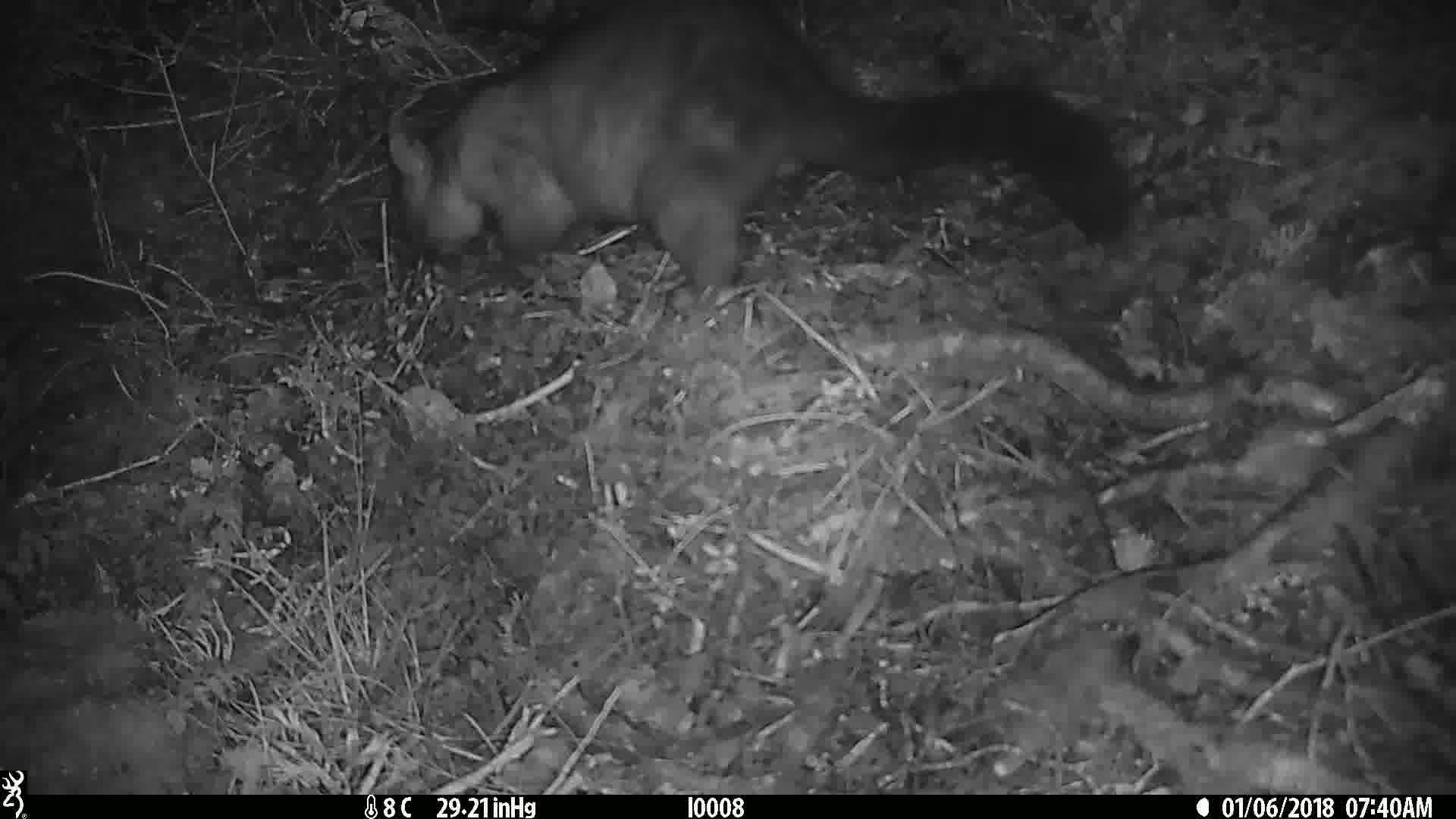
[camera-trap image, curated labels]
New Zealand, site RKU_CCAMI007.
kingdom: Animalia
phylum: Chordata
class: Mammalia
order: Diprotodontia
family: Phalangeridae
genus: Trichosurus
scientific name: Trichosurus vulpecula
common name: common brushtail possum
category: possum